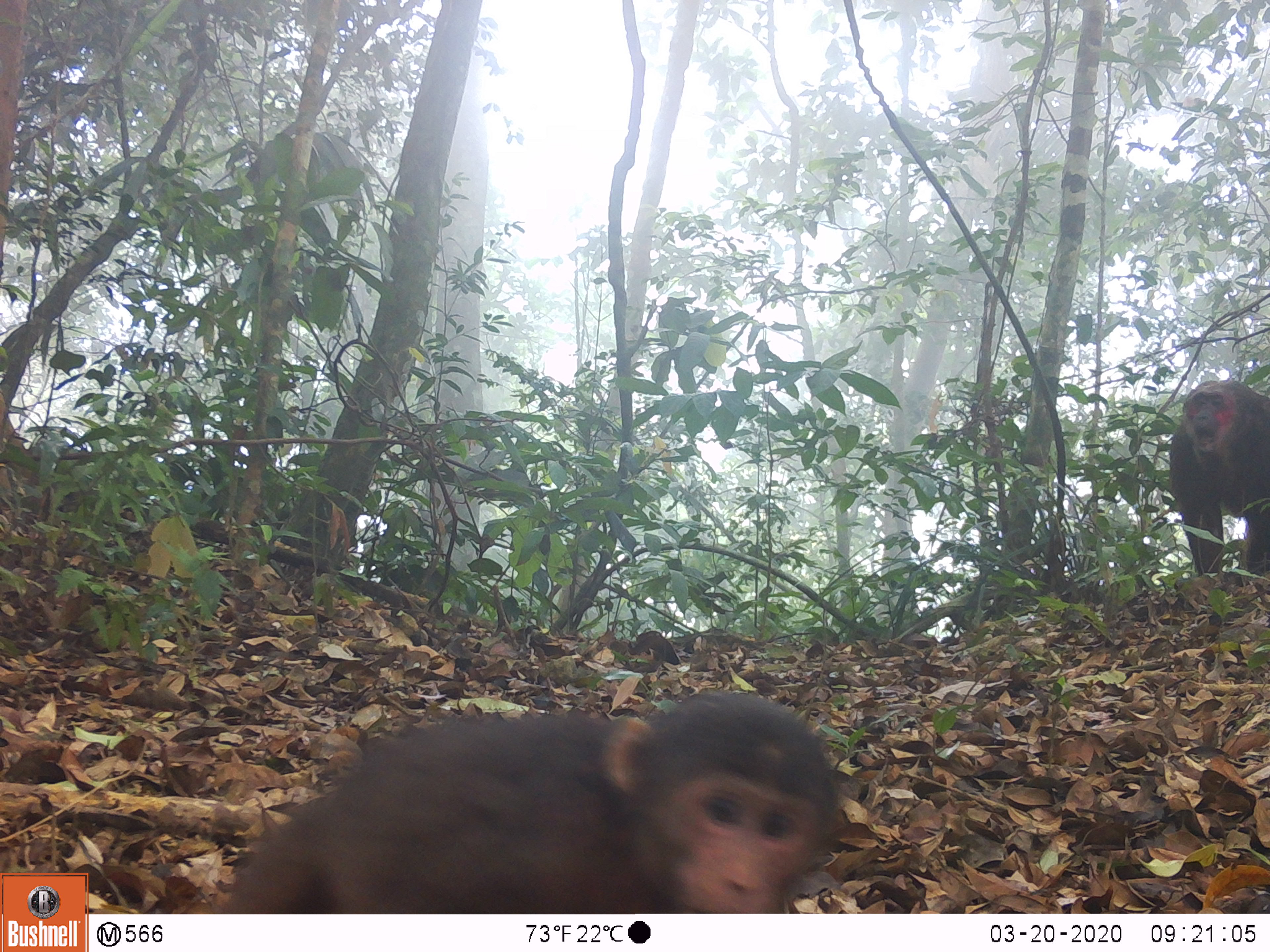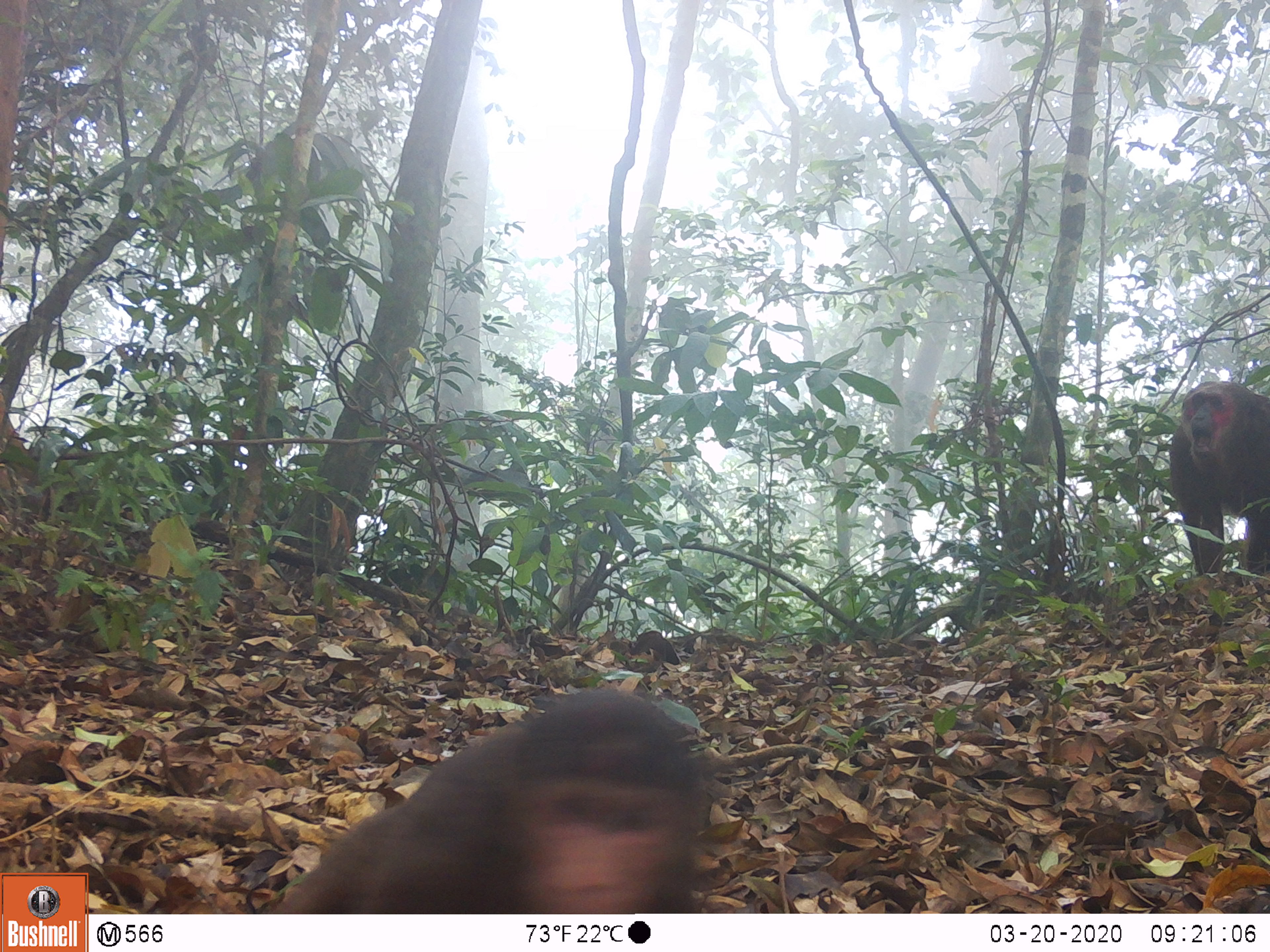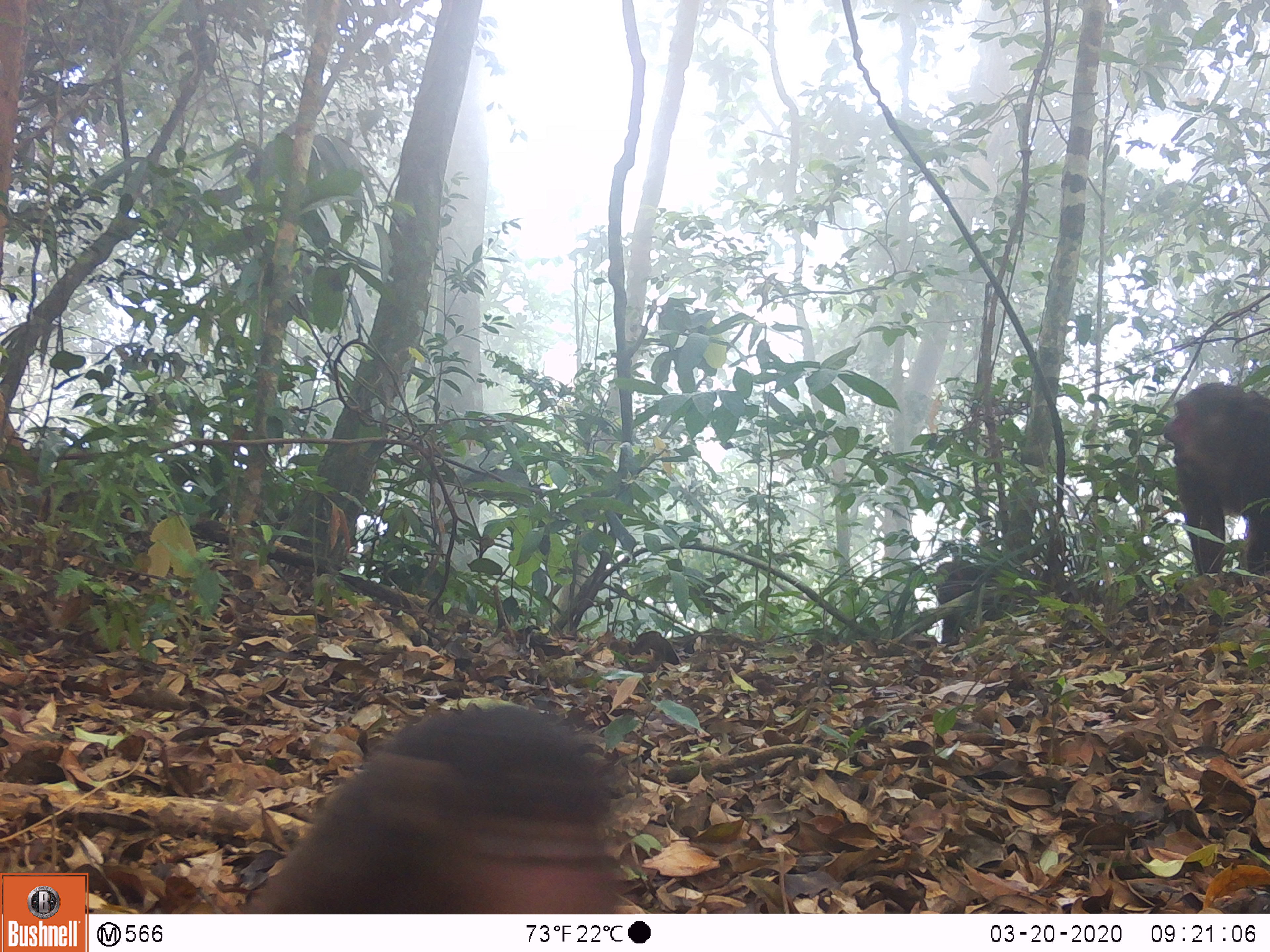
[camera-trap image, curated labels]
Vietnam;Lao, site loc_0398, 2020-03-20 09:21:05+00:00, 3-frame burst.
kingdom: Animalia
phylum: Chordata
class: Mammalia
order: Primates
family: Cercopithecidae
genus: Macaca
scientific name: Macaca arctoides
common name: stump-tailed macaque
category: stump tailed macaque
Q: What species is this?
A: Stump tailed macaque (stump-tailed macaque) (Macaca arctoides).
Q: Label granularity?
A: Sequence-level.